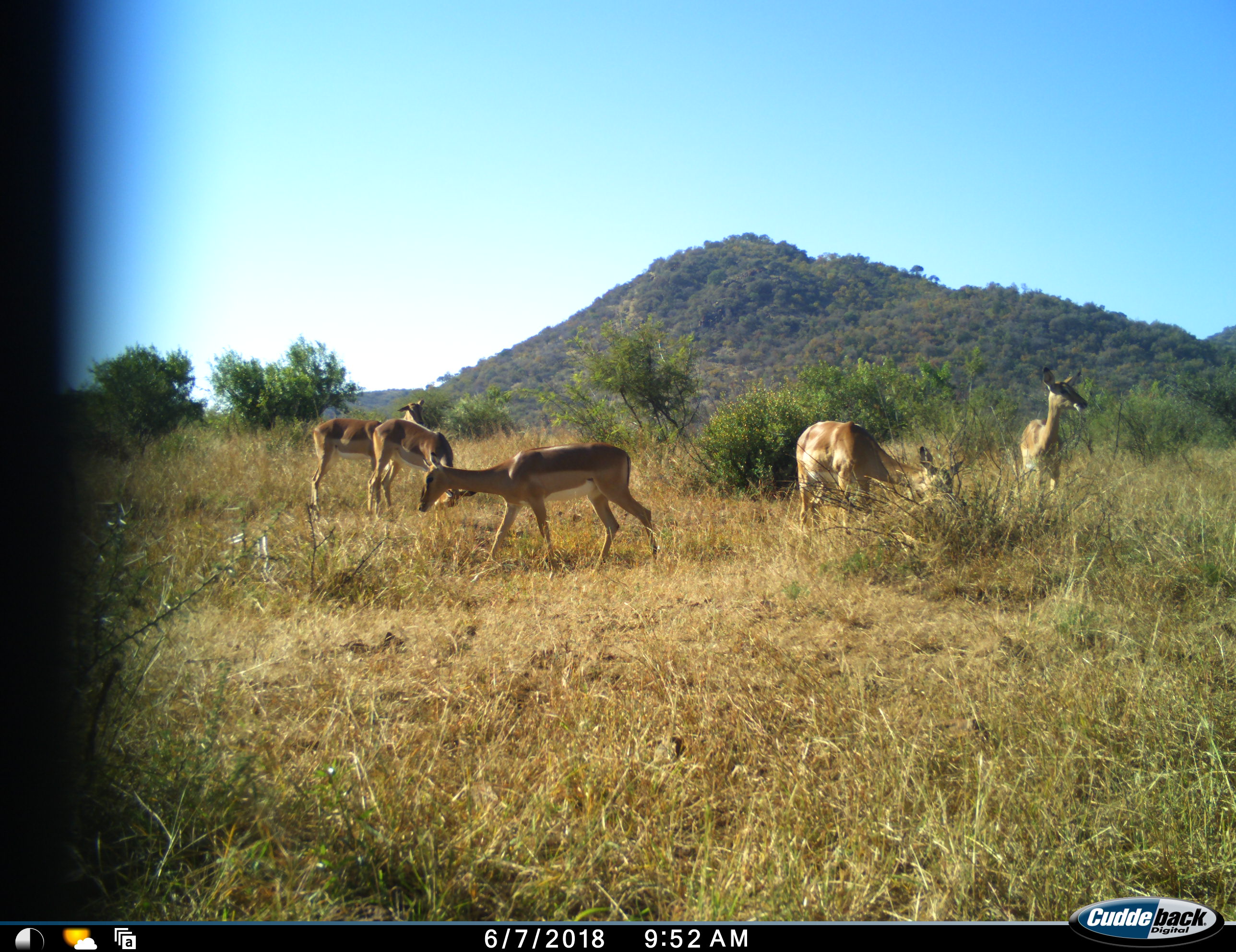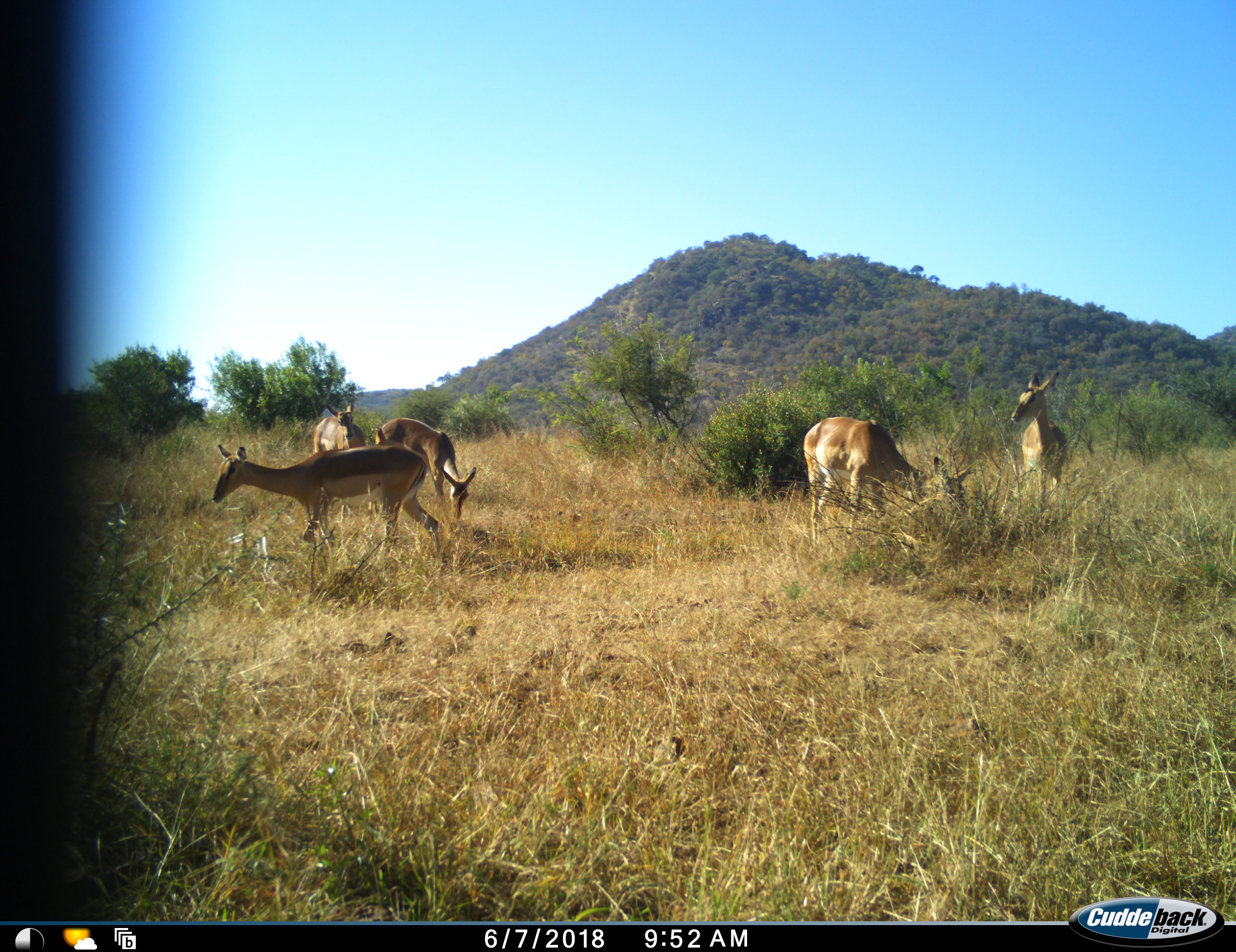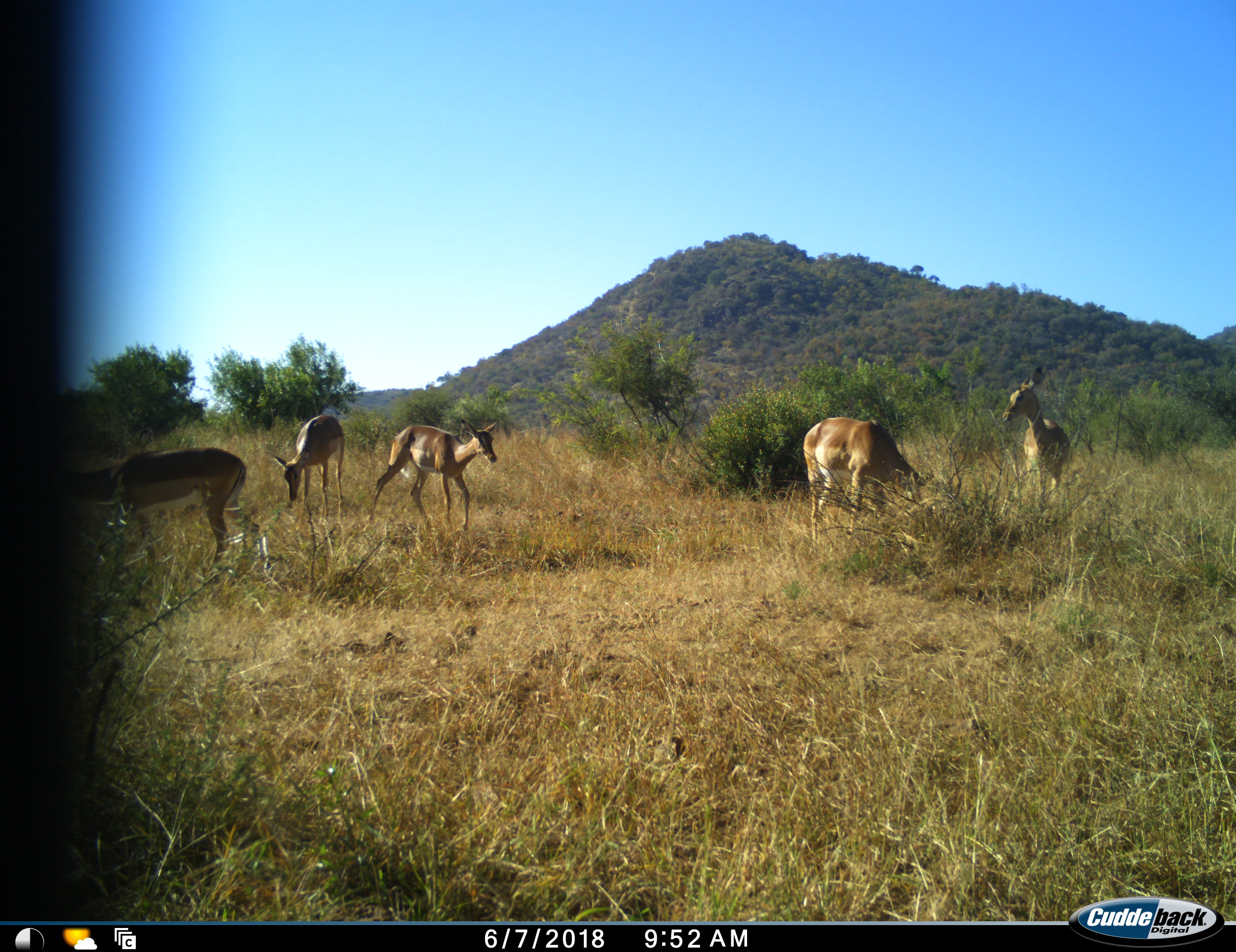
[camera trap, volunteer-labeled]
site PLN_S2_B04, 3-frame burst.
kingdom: Animalia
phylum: Chordata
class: Mammalia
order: Artiodactyla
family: Bovidae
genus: Aepyceros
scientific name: Aepyceros melampus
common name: impala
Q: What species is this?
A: Impala (Aepyceros melampus).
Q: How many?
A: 5.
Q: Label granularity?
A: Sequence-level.